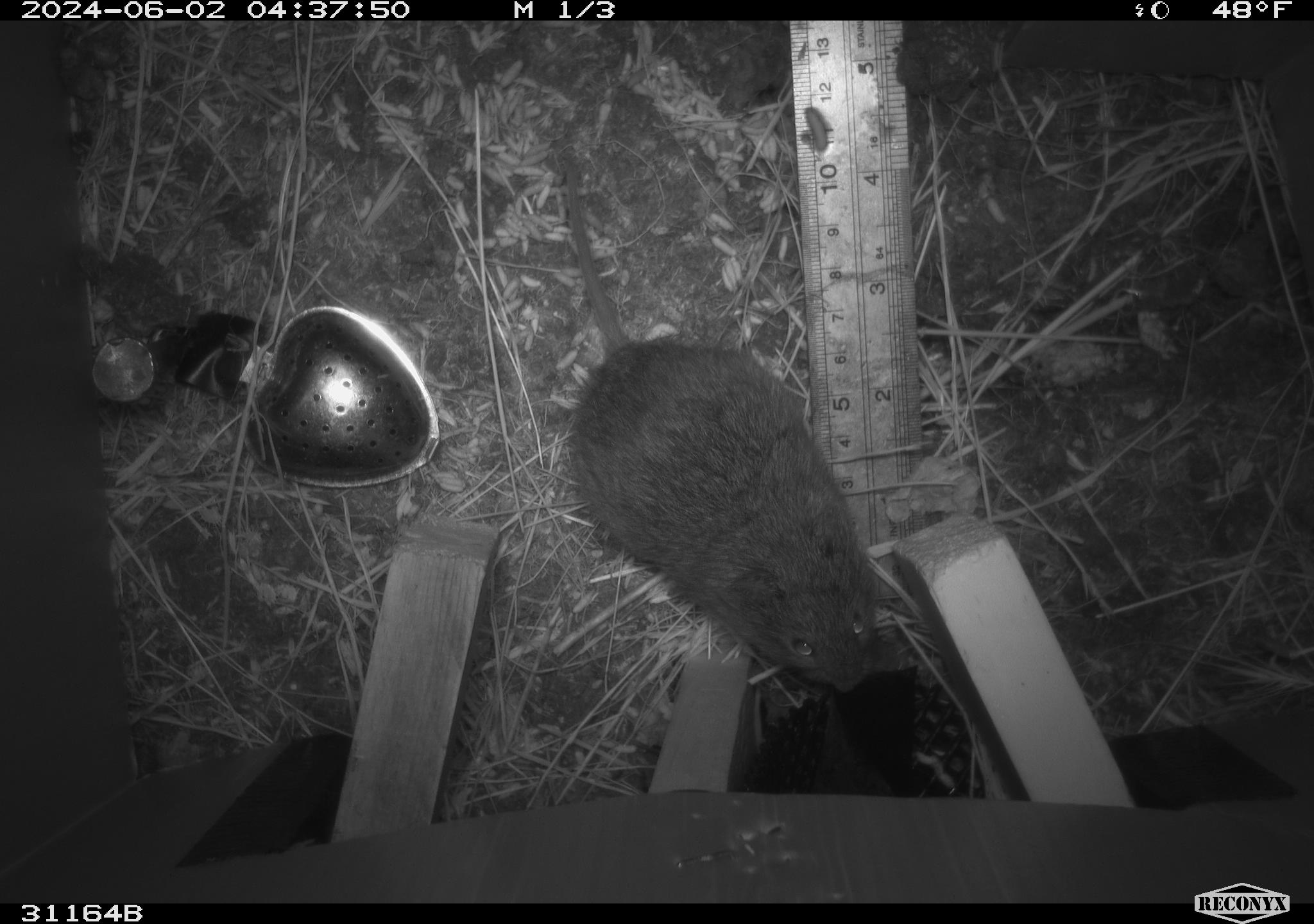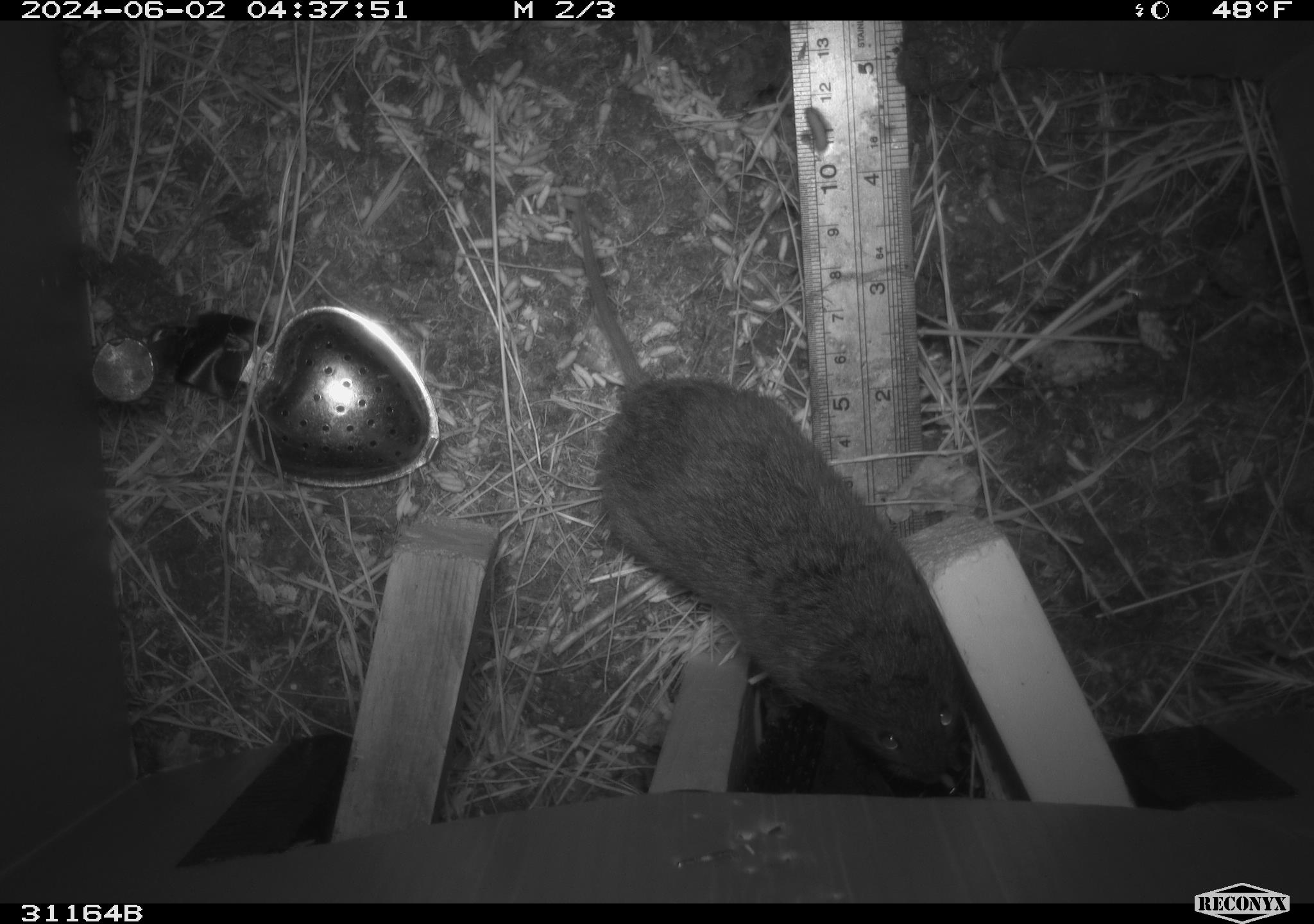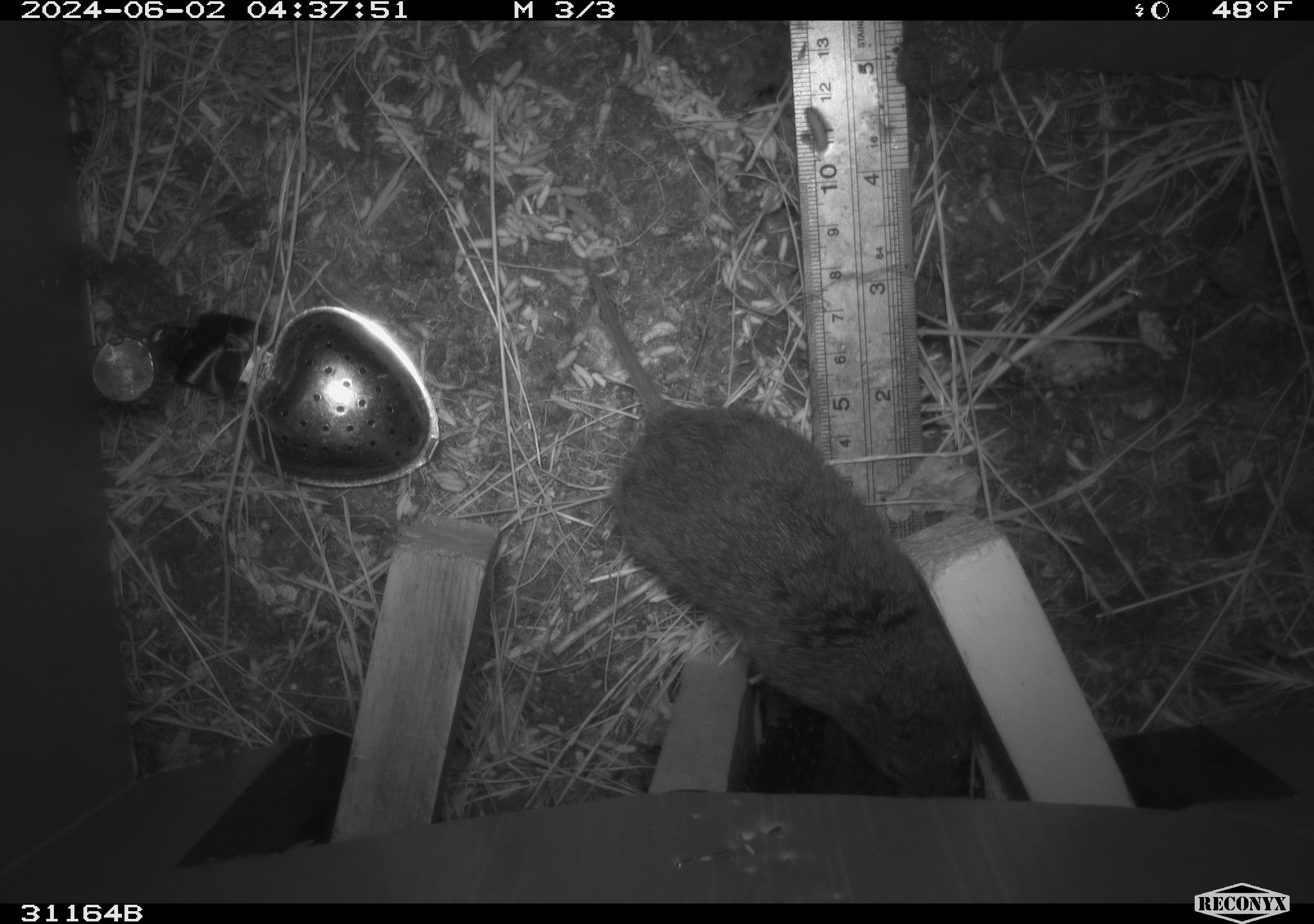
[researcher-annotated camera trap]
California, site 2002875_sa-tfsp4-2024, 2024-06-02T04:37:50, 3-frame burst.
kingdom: Animalia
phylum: Chordata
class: Mammalia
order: Rodentia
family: Cricetidae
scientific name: Arvicolinae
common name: voles, lemmings, and muskrats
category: arvicolinae subfamily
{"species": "arvicolinae subfamily (voles, lemmings, and muskrats) (Arvicolinae)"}